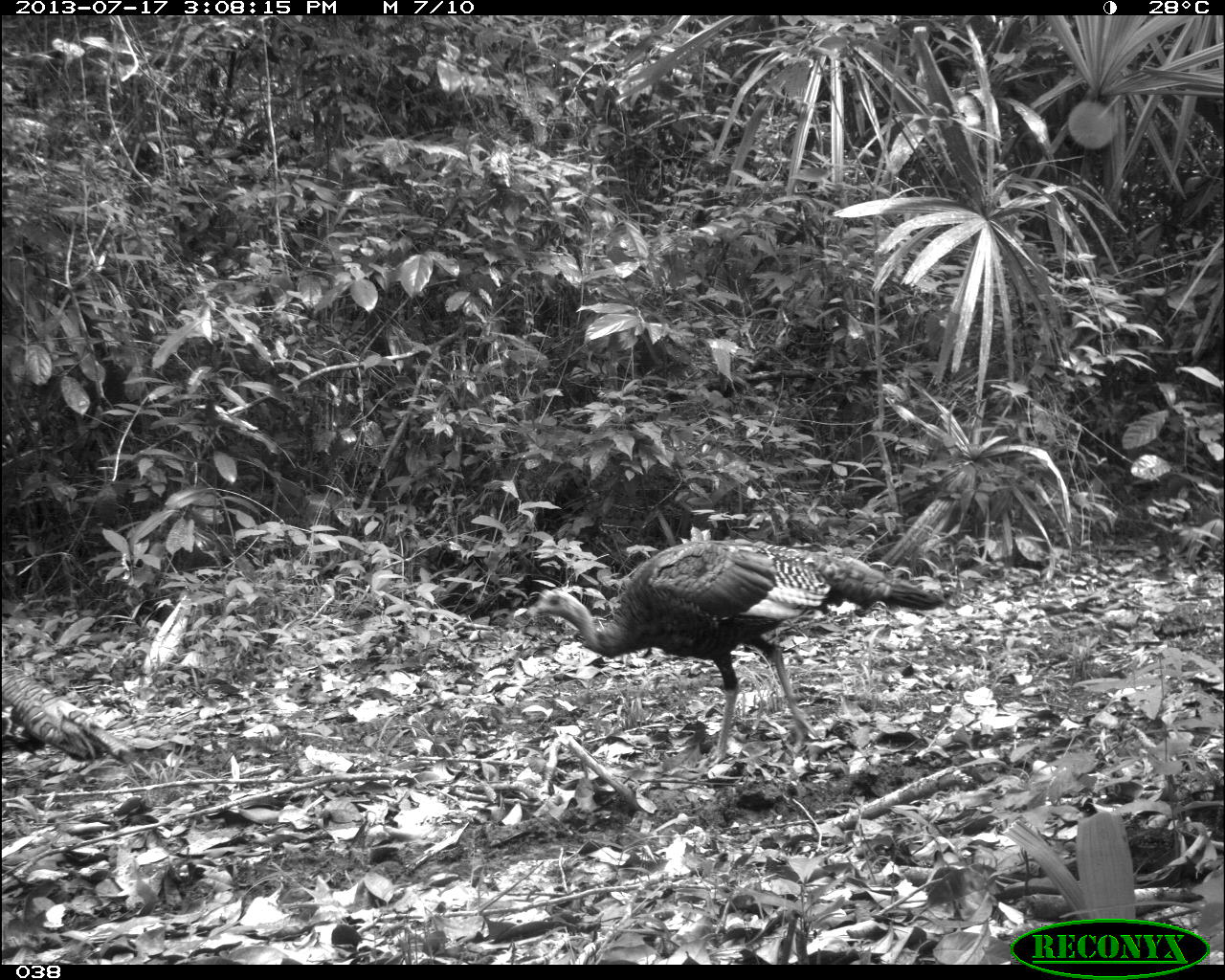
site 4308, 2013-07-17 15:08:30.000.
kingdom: Animalia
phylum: Chordata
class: Aves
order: Galliformes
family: Phasianidae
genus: Meleagris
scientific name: Meleagris ocellata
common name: ocellated turkey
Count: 3.